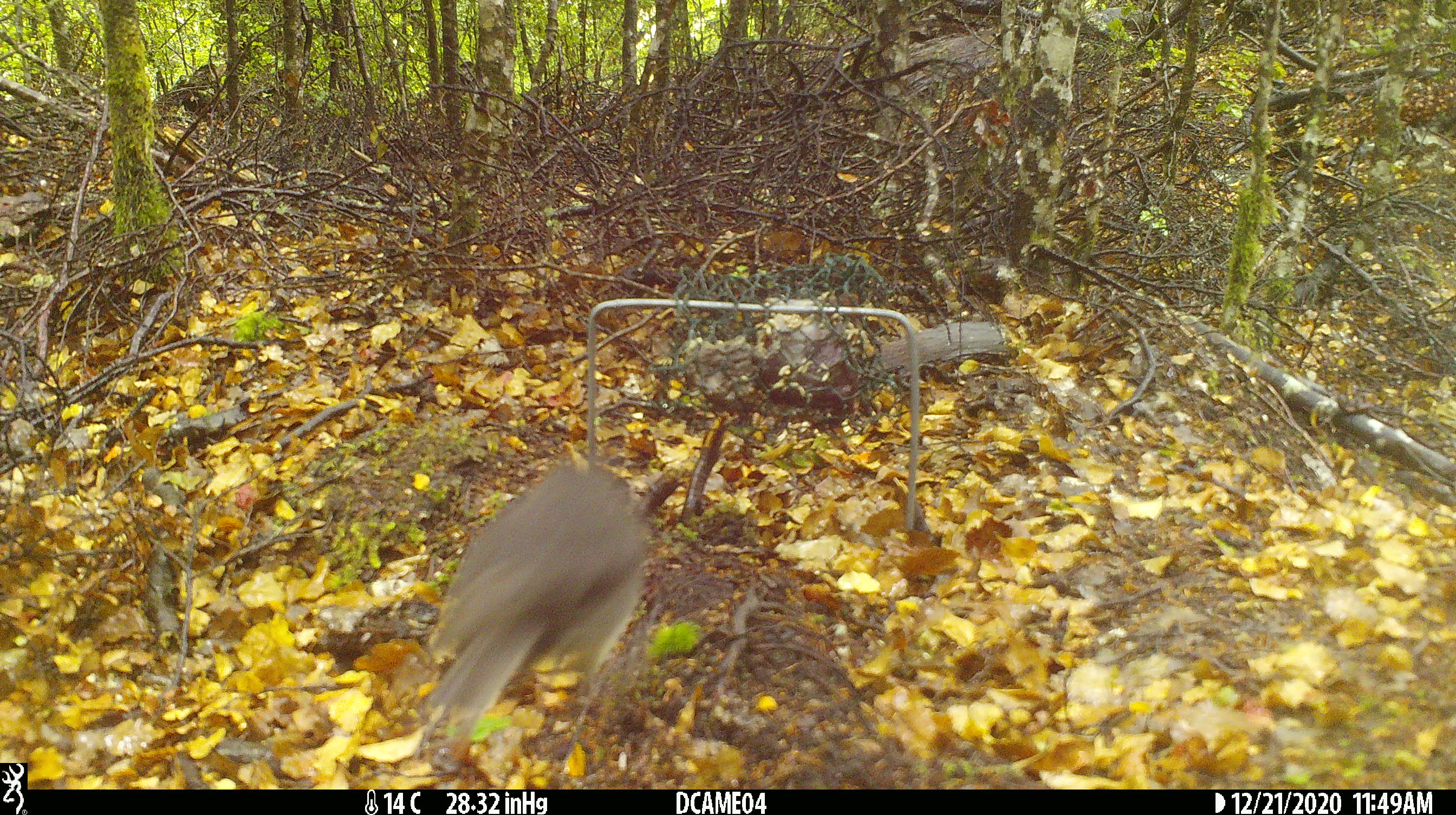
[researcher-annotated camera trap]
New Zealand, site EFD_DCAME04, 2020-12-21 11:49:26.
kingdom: Animalia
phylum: Chordata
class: Aves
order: Passeriformes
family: Petroicidae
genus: Petroica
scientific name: Petroica australis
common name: new zealand robin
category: robin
Robin (new zealand robin) (Petroica australis).